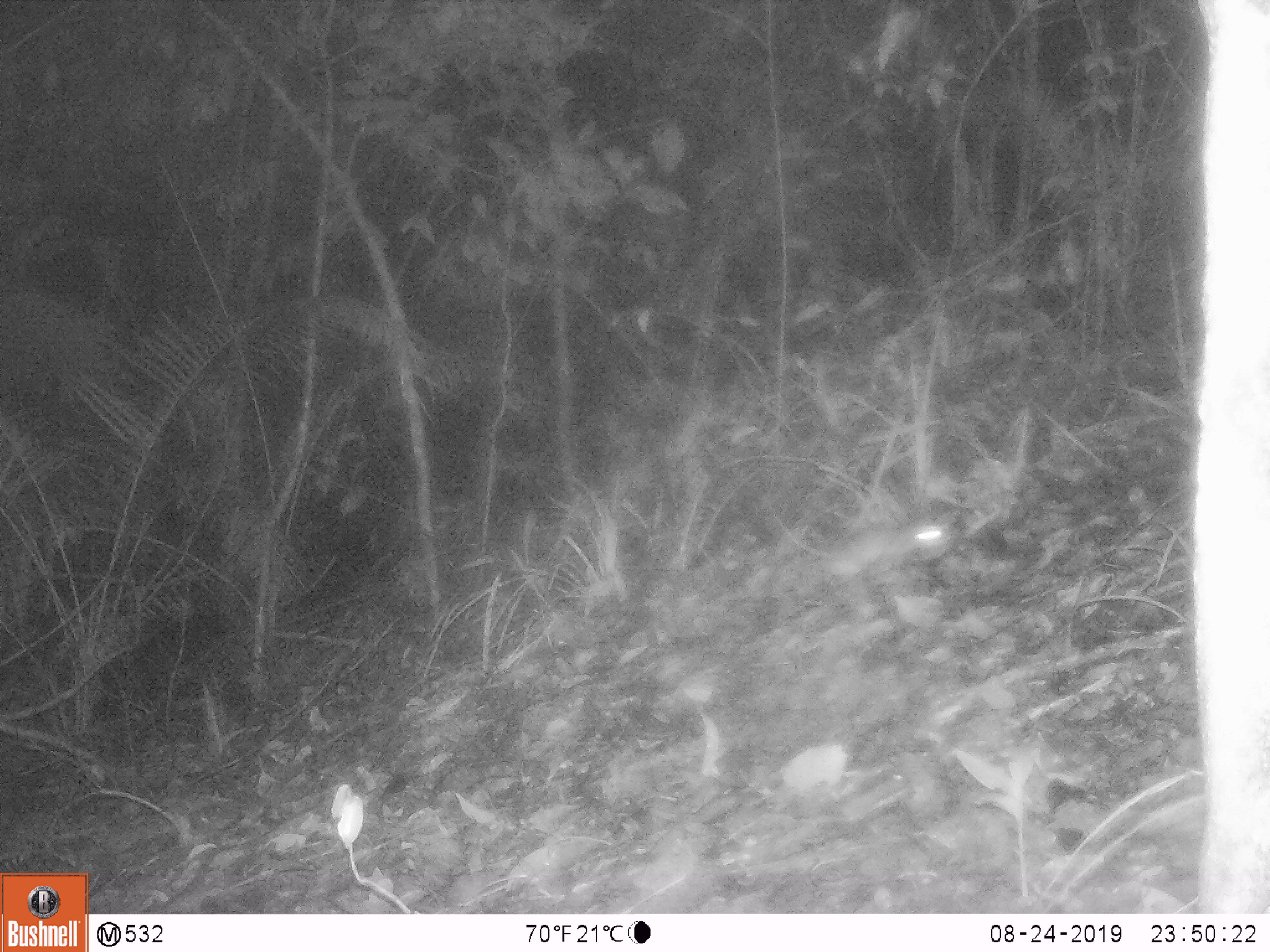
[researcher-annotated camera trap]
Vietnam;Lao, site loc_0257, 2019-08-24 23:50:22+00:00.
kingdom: Animalia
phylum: Chordata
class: Mammalia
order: Rodentia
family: Muridae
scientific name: Muridae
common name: old-world mice and rats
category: unidentified murid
Unidentified murid (old-world mice and rats) (Muridae). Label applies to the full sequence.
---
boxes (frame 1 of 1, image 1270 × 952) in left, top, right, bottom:
unidentified murid: 753, 492, 961, 589